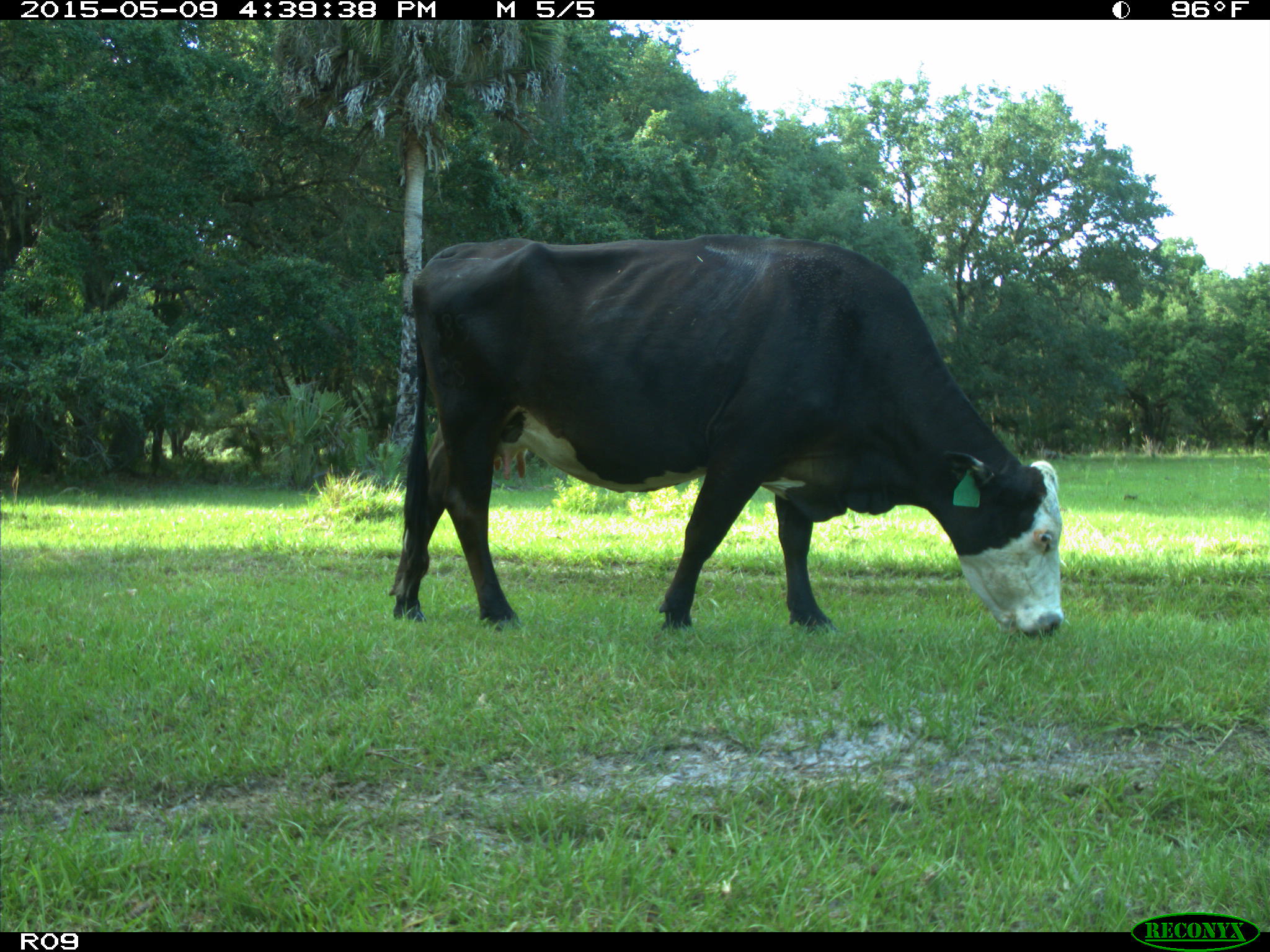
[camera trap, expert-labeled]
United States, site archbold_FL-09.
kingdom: Animalia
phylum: Chordata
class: Mammalia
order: Artiodactyla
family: Bovidae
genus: Bos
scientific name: Bos taurus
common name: domestic cow